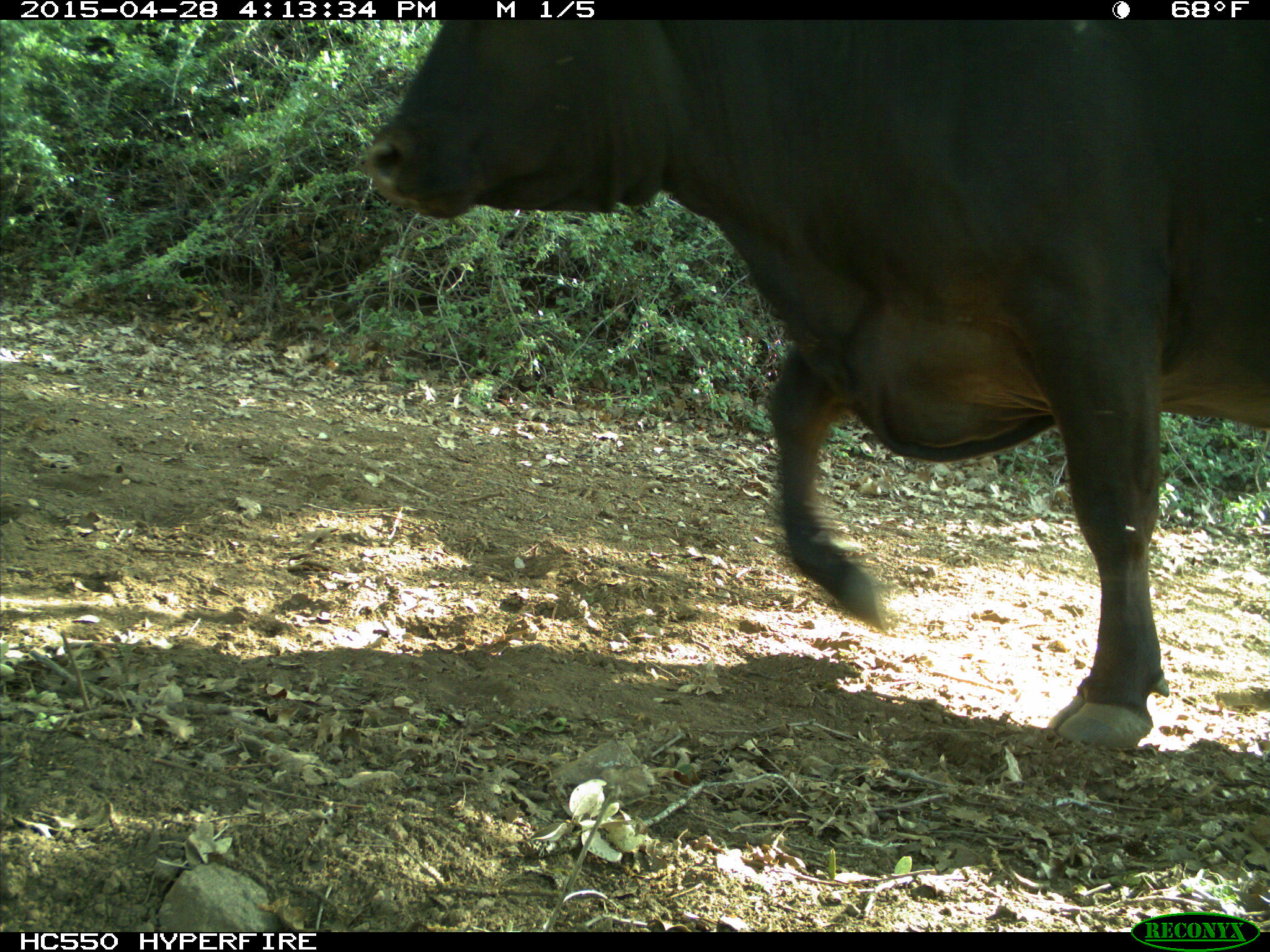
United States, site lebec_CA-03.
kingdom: Animalia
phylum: Chordata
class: Mammalia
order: Artiodactyla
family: Bovidae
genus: Bos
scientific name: Bos taurus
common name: domestic cow